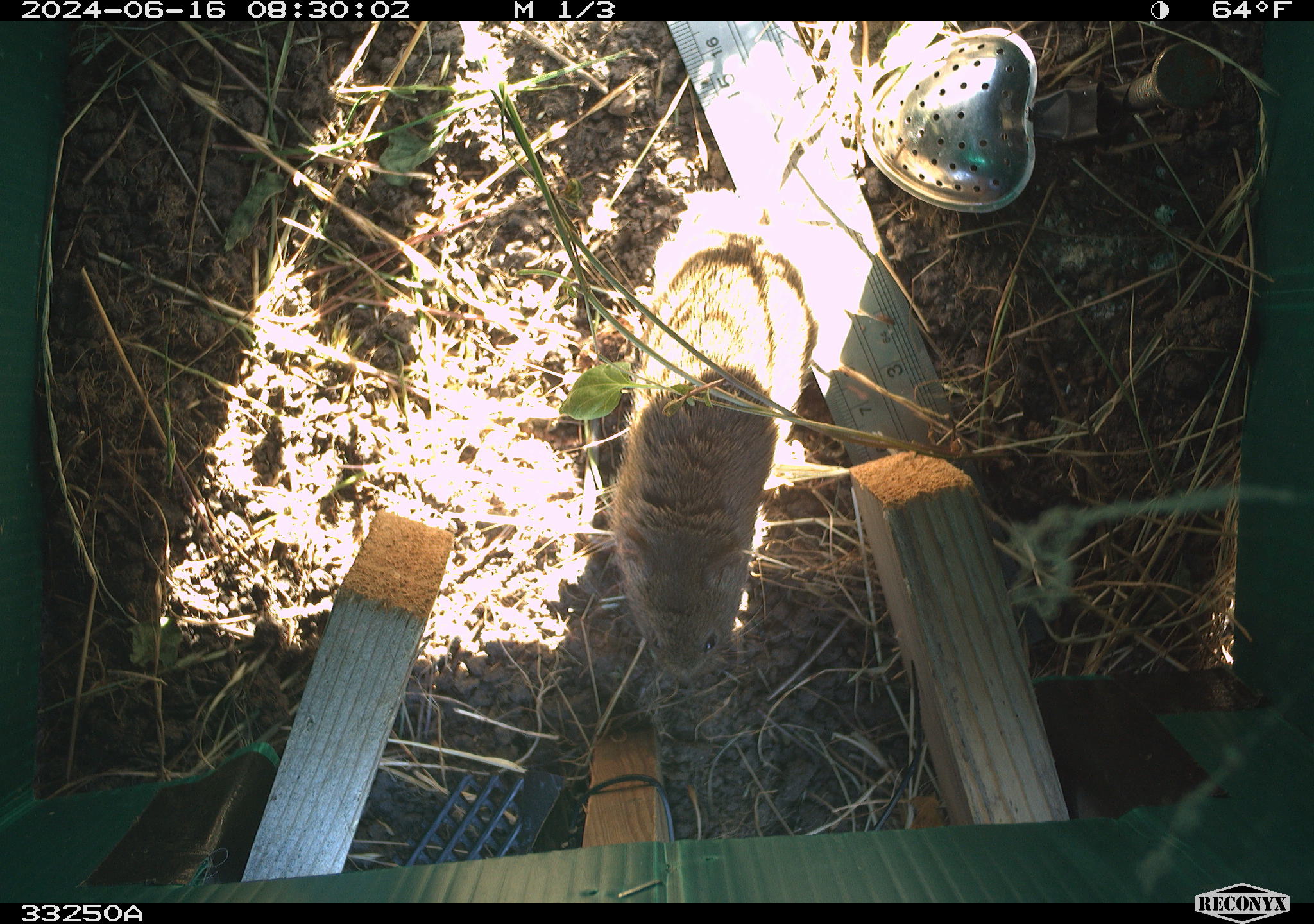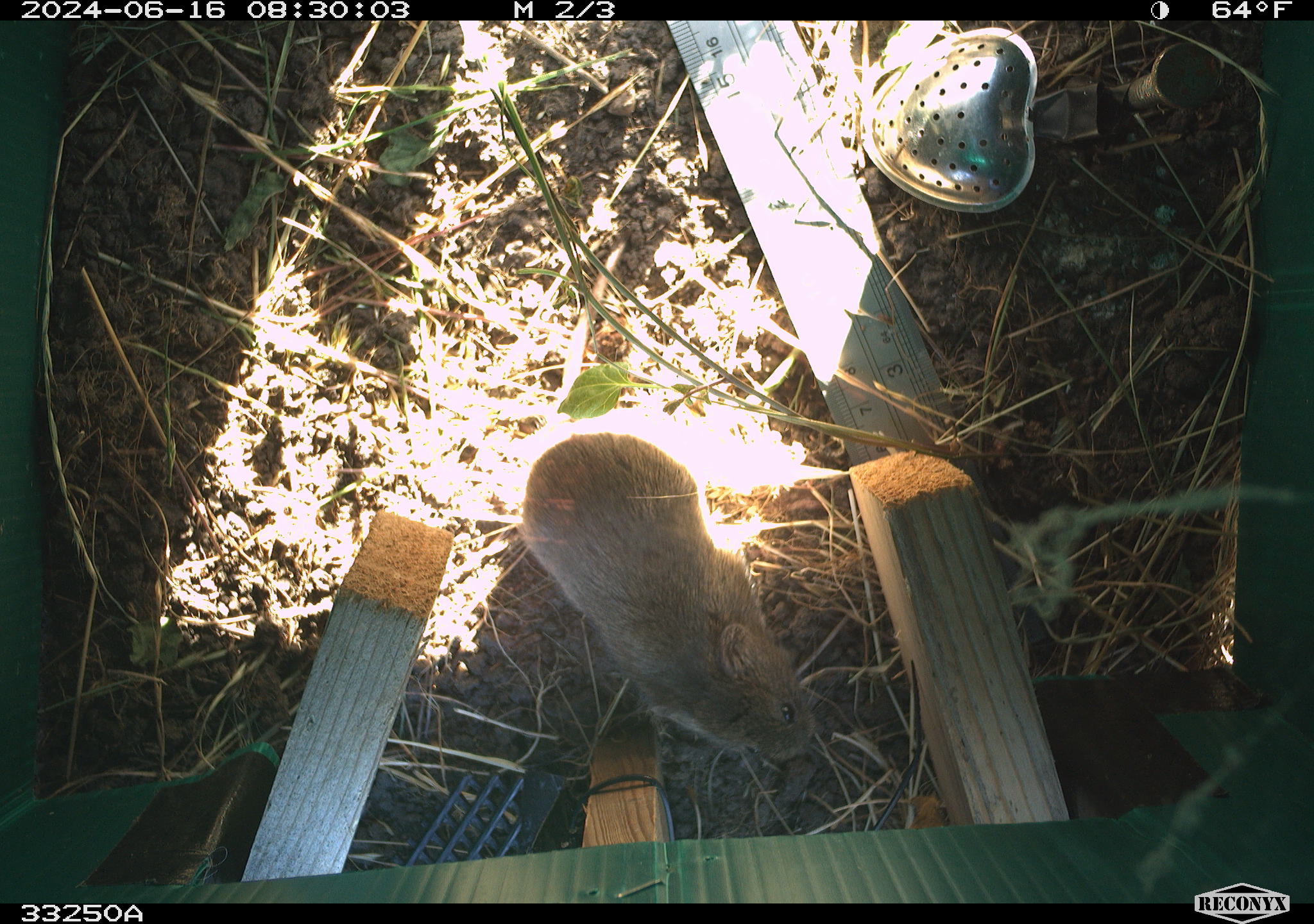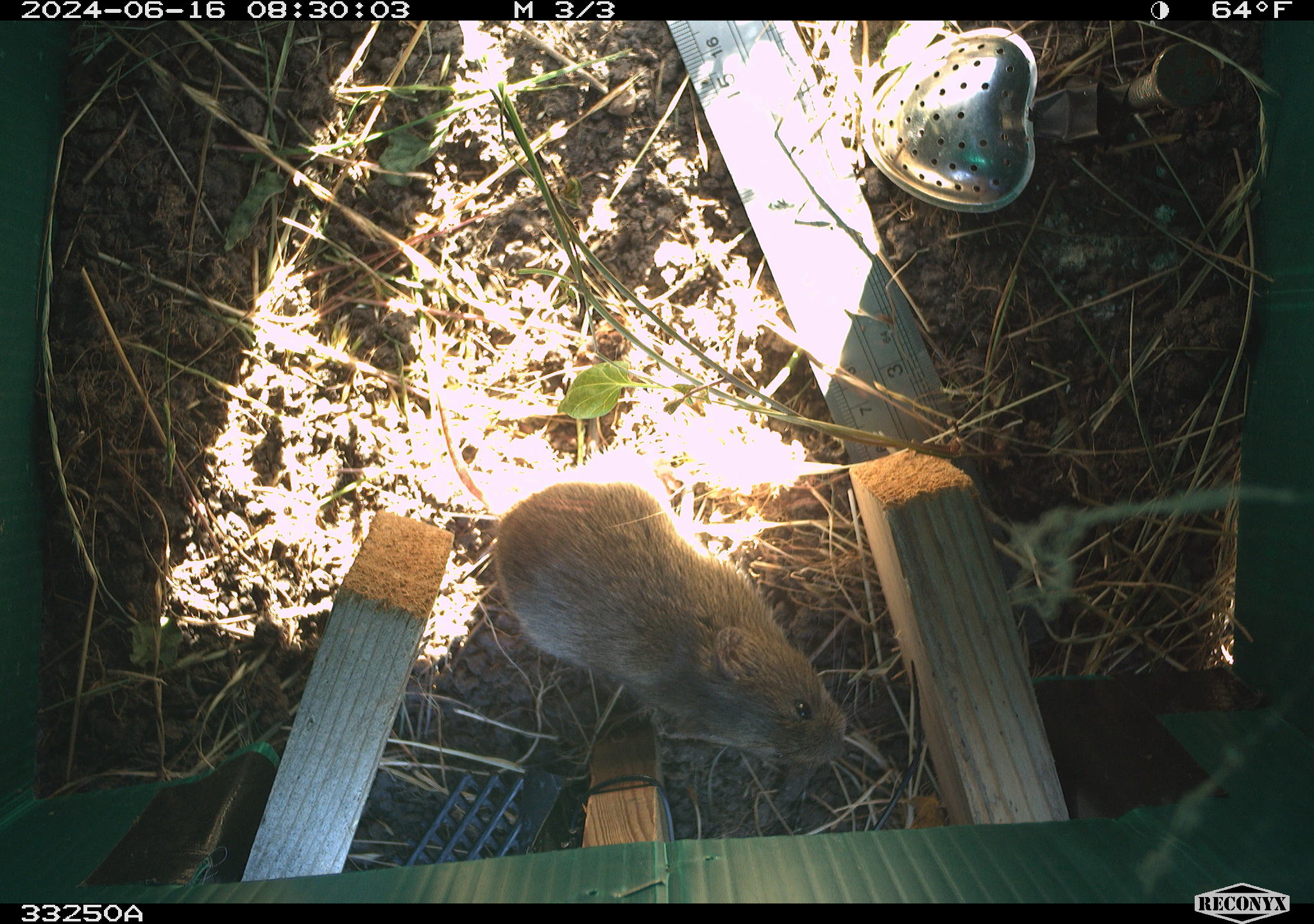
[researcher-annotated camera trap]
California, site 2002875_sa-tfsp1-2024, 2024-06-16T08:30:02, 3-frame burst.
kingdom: Animalia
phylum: Chordata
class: Mammalia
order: Rodentia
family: Cricetidae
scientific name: Arvicolinae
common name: voles, lemmings, and muskrats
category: arvicolinae subfamily